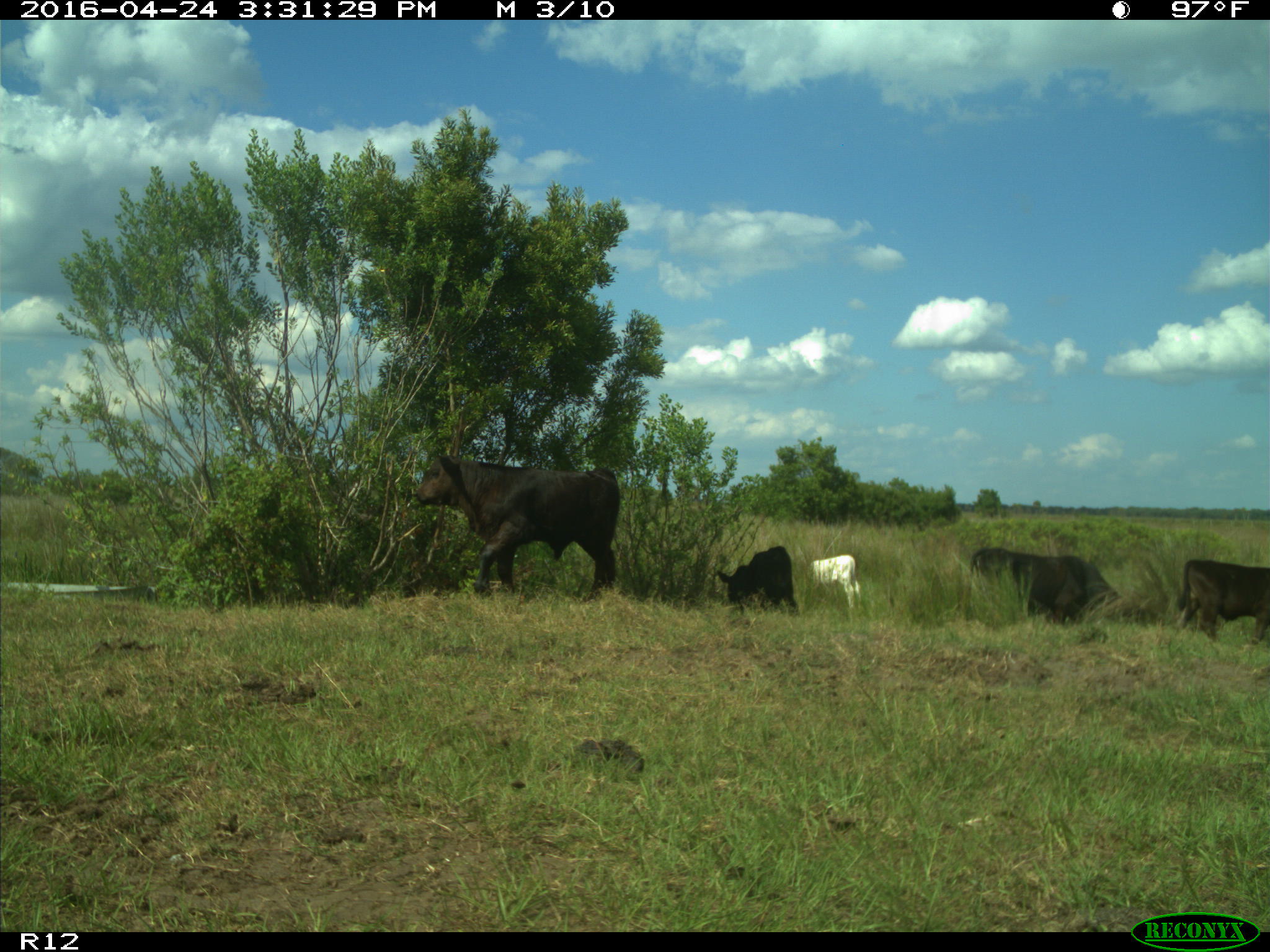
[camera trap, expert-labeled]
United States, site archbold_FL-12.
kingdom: Animalia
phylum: Chordata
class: Mammalia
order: Artiodactyla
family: Bovidae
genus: Bos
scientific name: Bos taurus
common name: domestic cow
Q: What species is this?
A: Bos taurus (domestic cow).